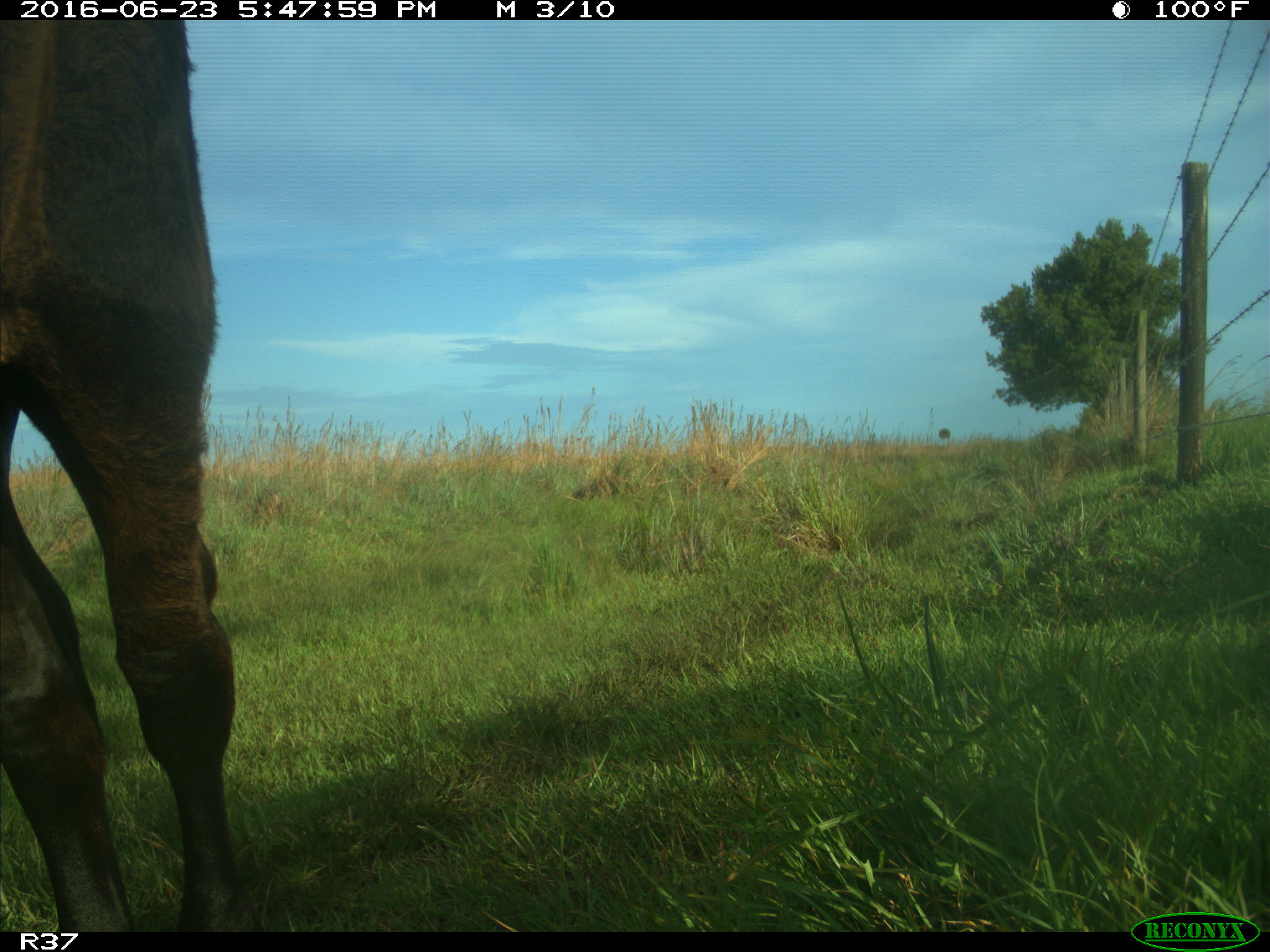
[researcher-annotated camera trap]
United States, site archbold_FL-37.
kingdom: Animalia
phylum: Chordata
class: Mammalia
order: Artiodactyla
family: Bovidae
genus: Bos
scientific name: Bos taurus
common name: domestic cow